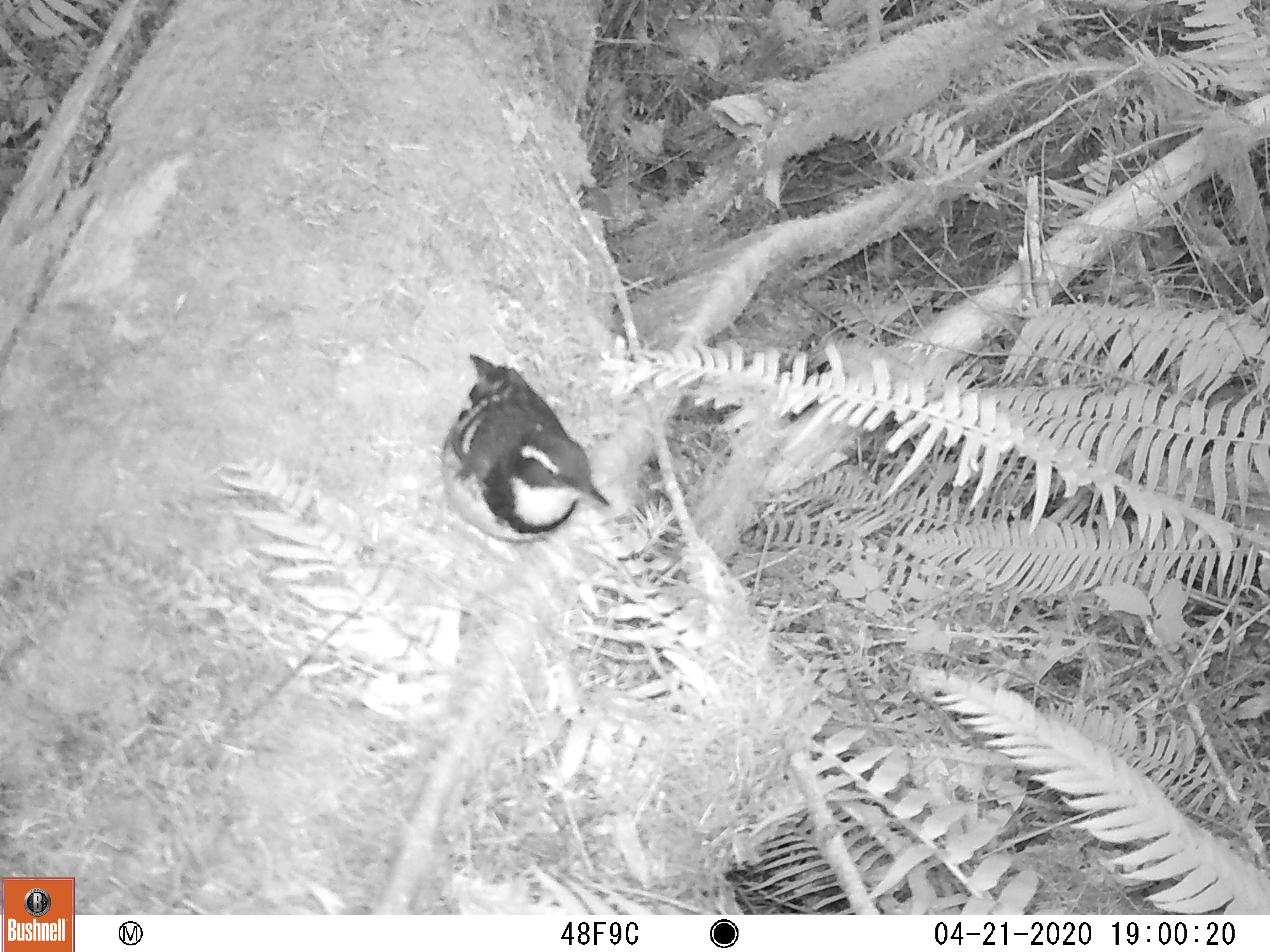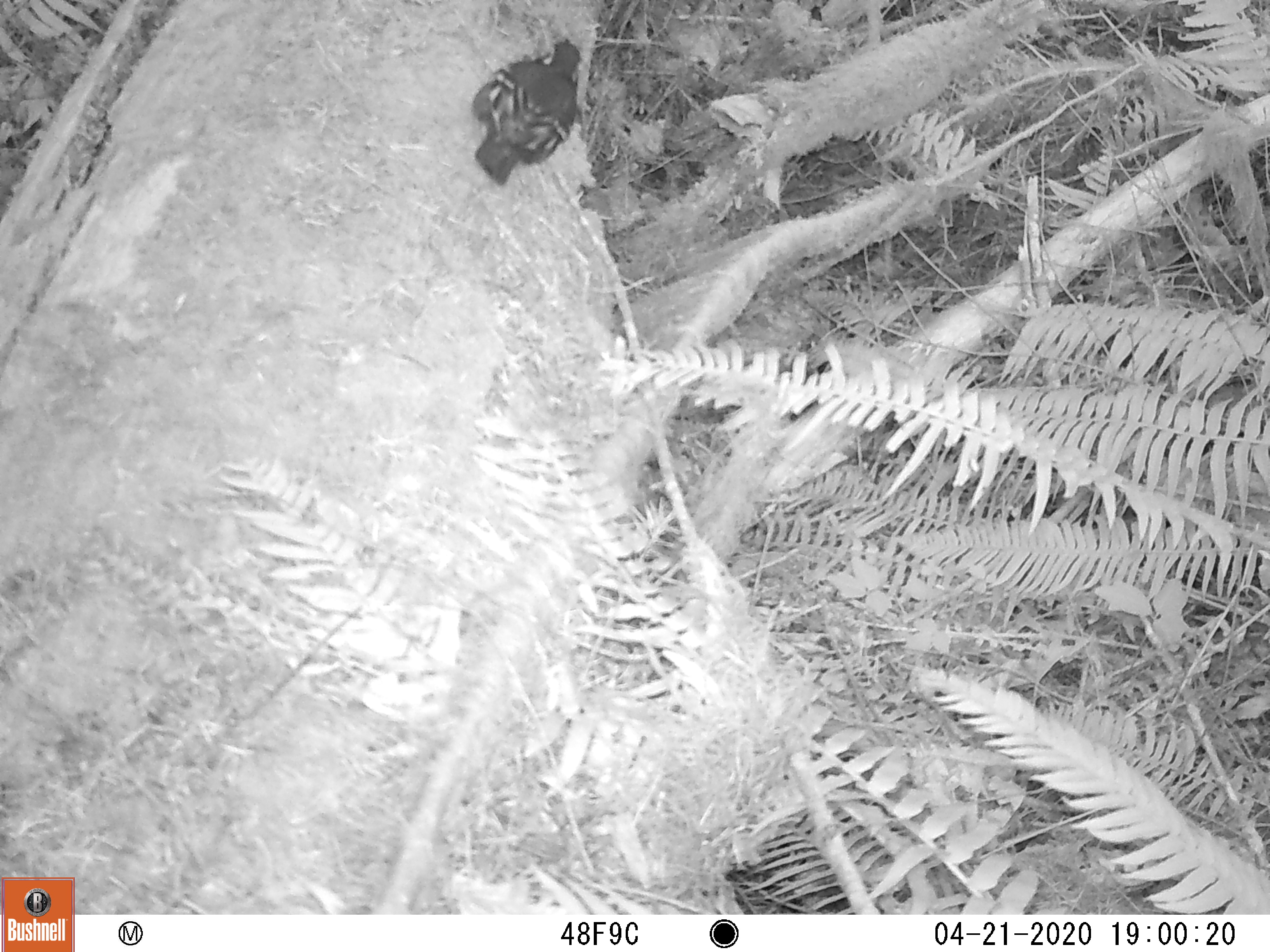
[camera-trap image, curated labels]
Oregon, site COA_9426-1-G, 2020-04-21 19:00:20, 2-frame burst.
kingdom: Animalia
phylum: Chordata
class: Aves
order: Passeriformes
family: Turdidae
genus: Ixoreus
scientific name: Ixoreus naevius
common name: varied thrush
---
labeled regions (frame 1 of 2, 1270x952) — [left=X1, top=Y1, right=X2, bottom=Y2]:
varied thrush: [left=432, top=351, right=608, bottom=545]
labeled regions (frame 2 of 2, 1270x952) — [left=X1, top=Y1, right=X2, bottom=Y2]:
varied thrush: [left=478, top=40, right=585, bottom=179]